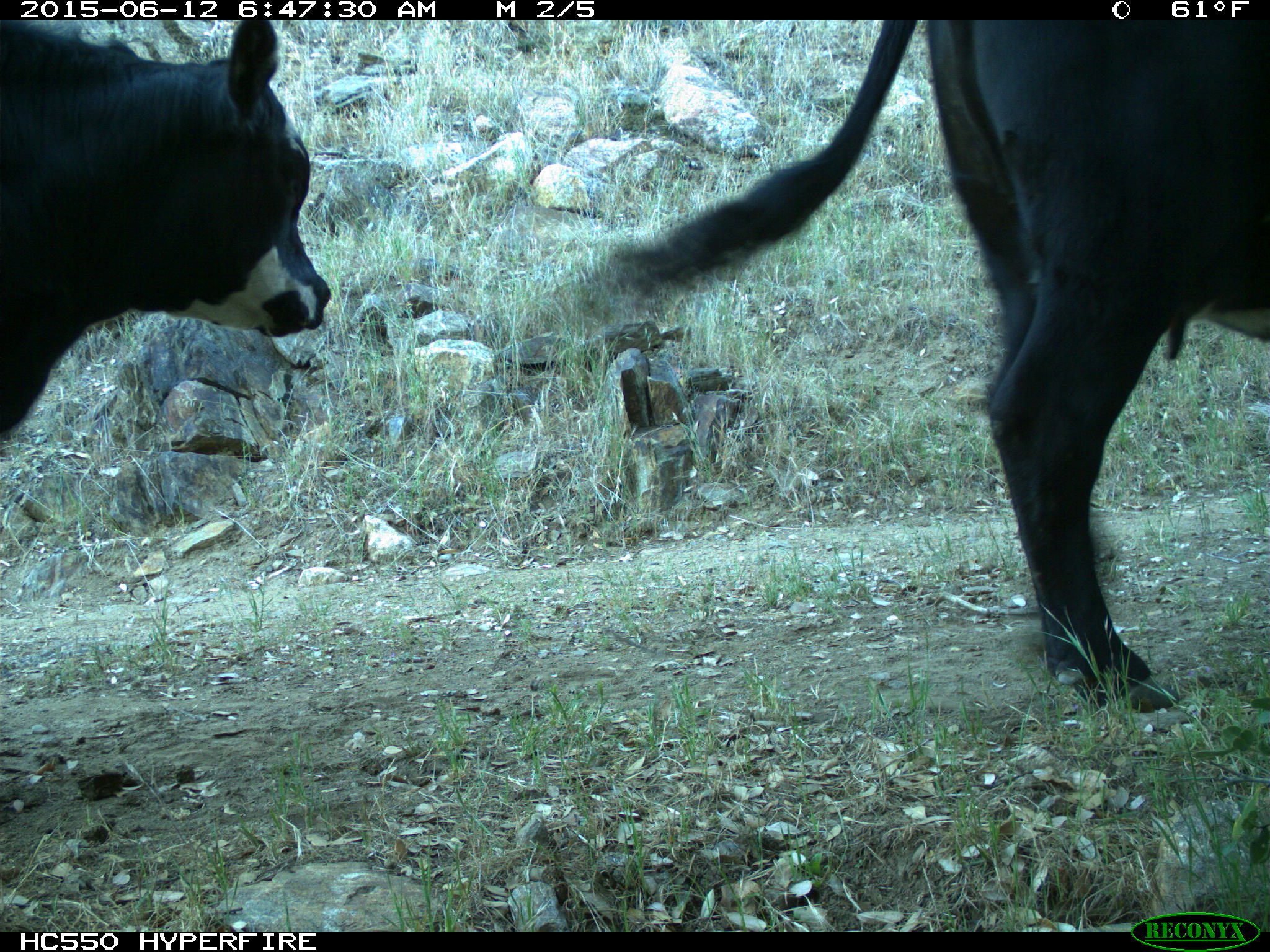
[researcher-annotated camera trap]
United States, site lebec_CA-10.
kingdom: Animalia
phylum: Chordata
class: Mammalia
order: Artiodactyla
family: Bovidae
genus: Bos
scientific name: Bos taurus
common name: domestic cow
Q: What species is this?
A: Bos taurus (domestic cow).